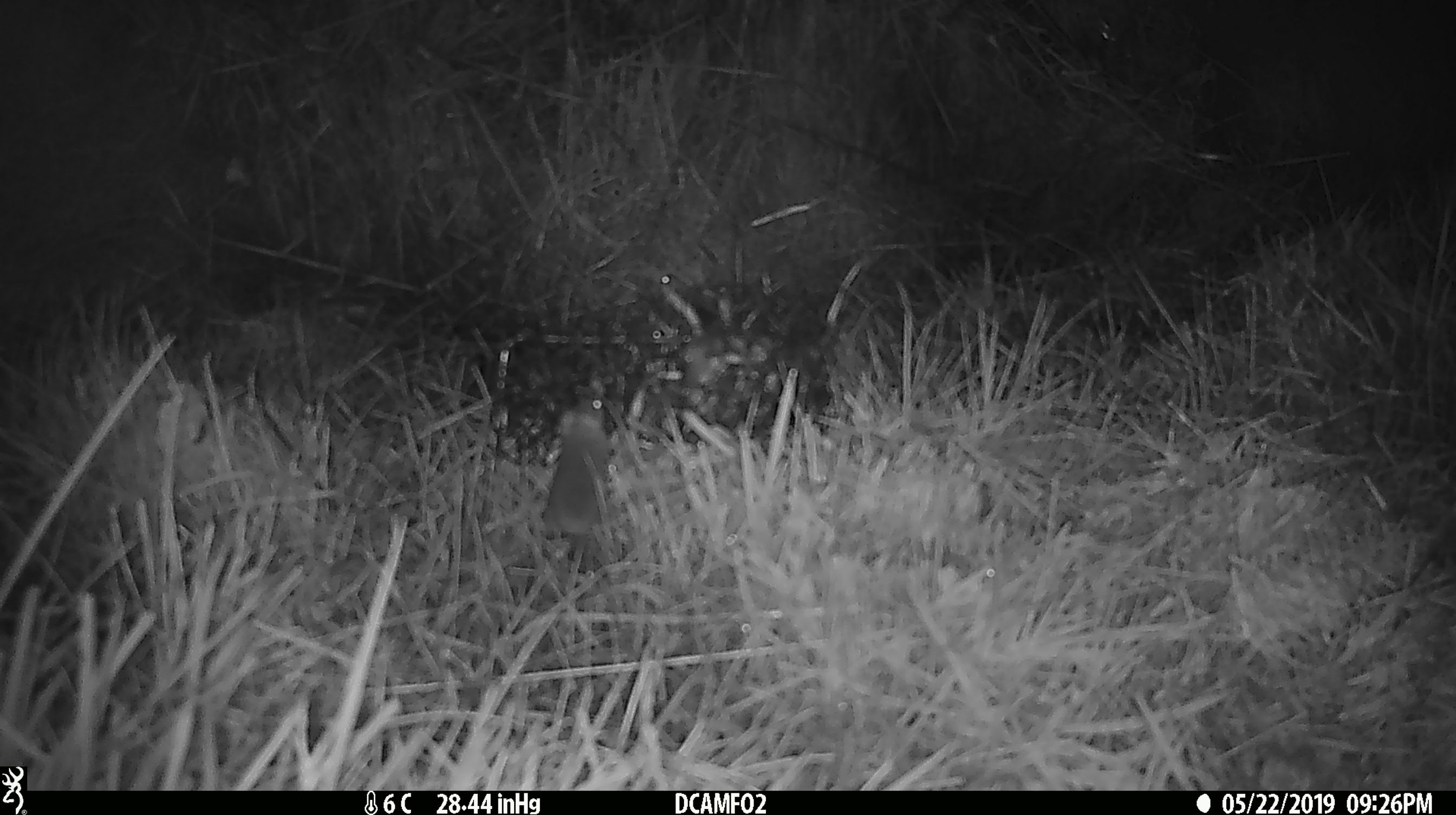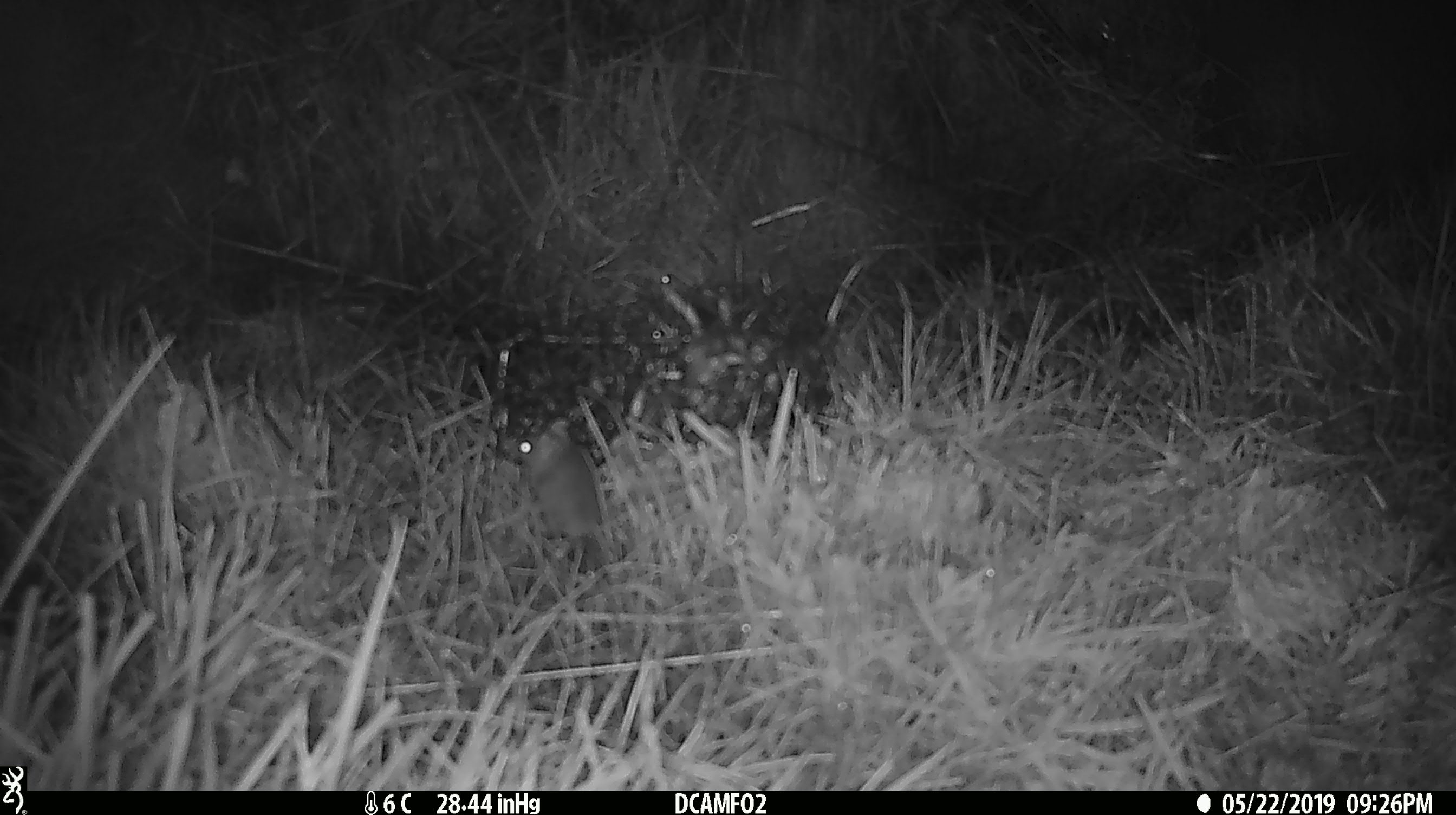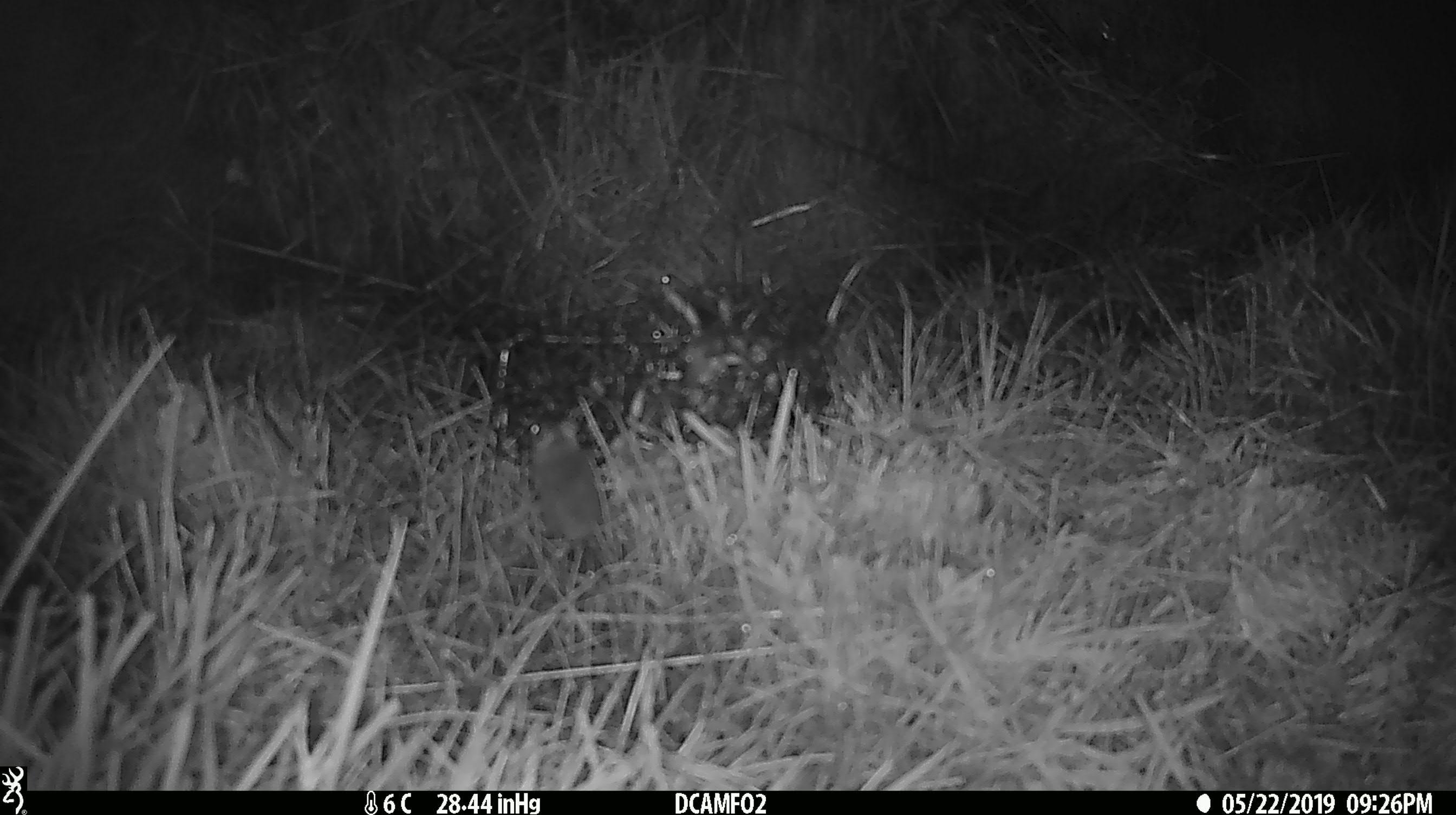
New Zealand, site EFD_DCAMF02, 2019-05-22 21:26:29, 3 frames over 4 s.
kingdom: Animalia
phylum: Chordata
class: Mammalia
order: Rodentia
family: Muridae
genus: Mus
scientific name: Mus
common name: mouse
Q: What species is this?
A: Mouse (Mus).